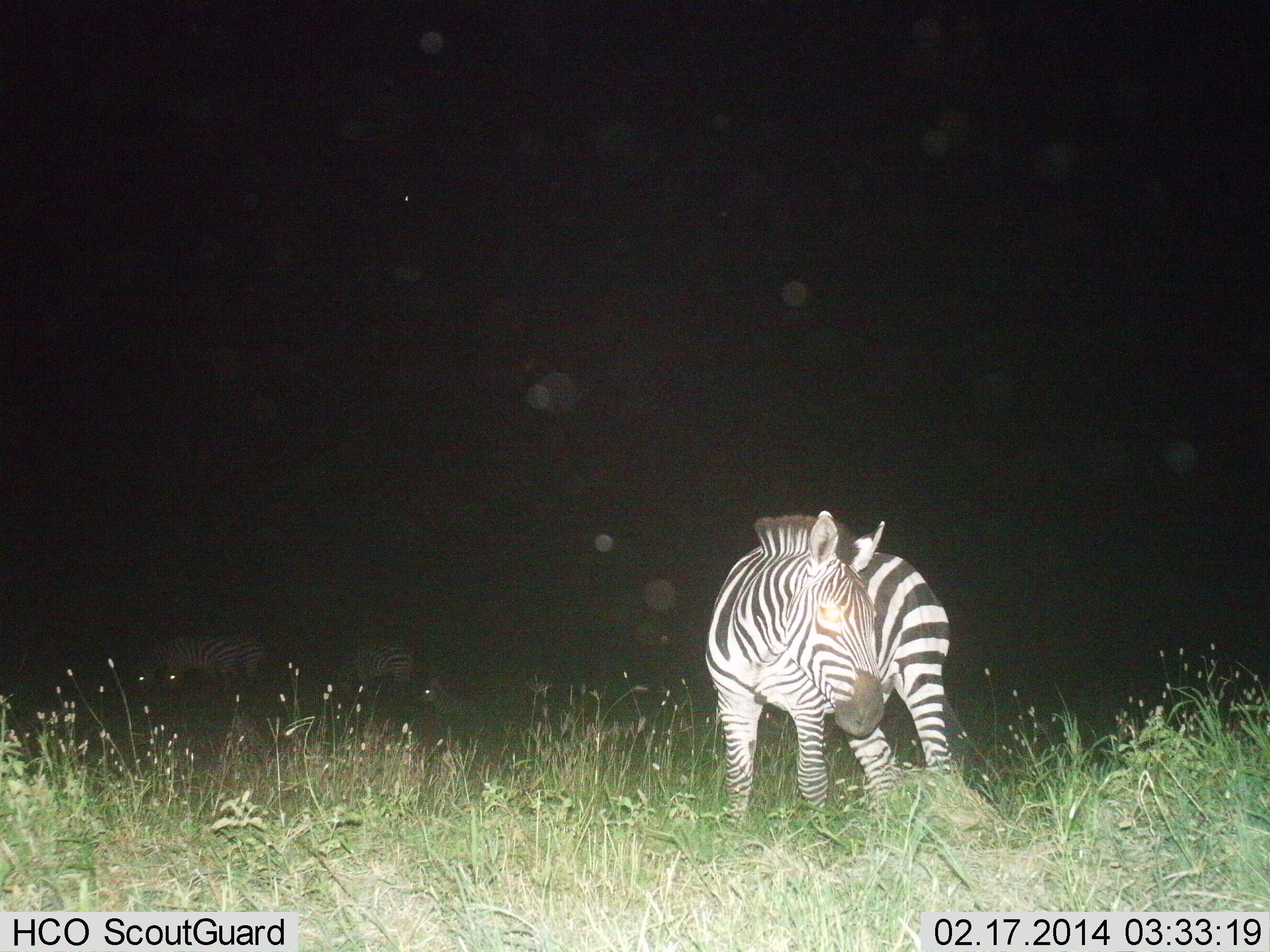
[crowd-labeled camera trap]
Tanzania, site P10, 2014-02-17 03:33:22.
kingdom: Animalia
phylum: Chordata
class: Mammalia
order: Perissodactyla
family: Equidae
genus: Equus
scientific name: Equus quagga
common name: plains zebra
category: zebra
Zebra (plains zebra) (Equus quagga), count 3. Behavior (volunteer vote fractions): standing 90%, resting 0%, moving 0%, interacting 0%. Young present (vote fraction): 0%. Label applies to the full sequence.